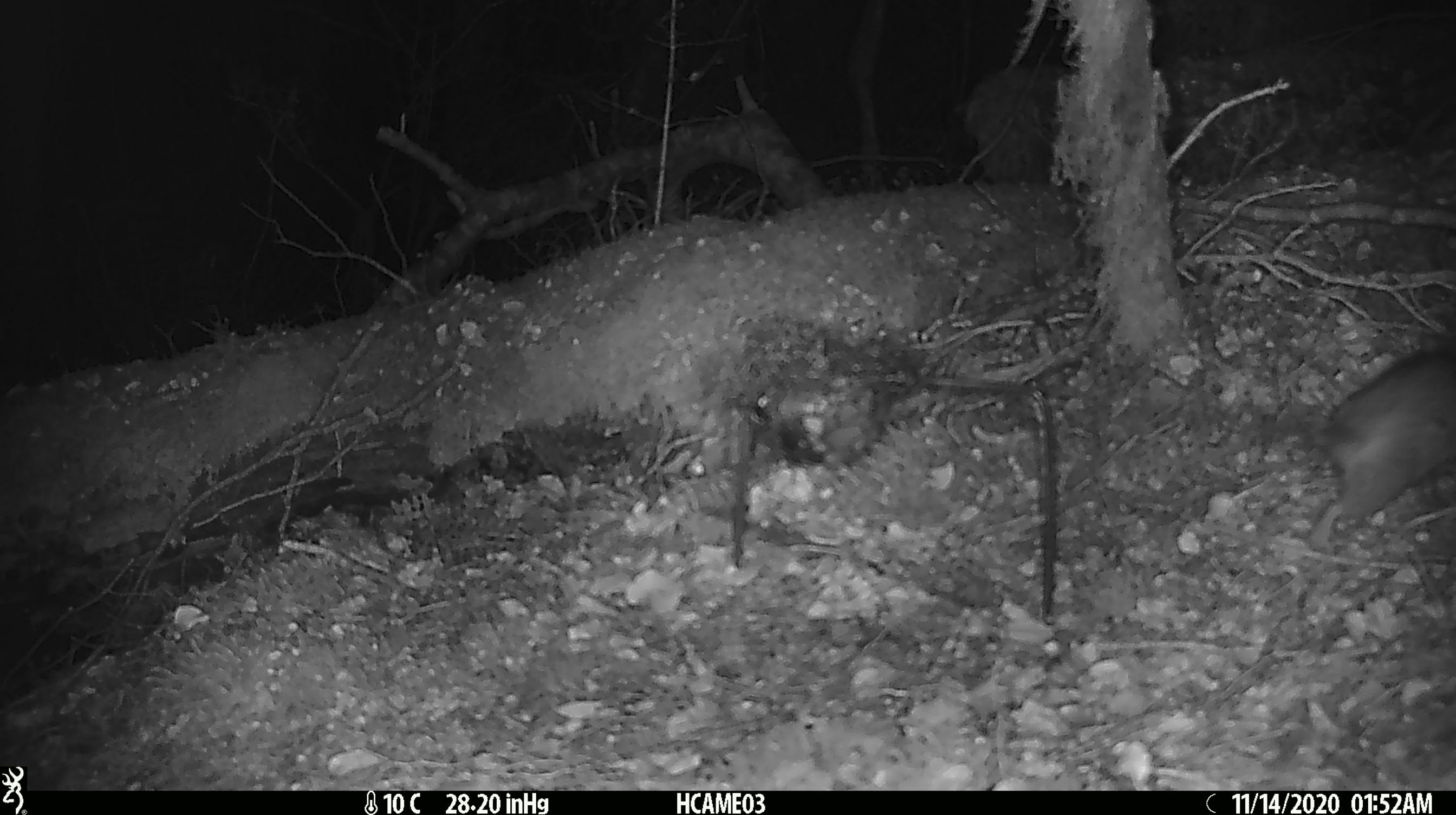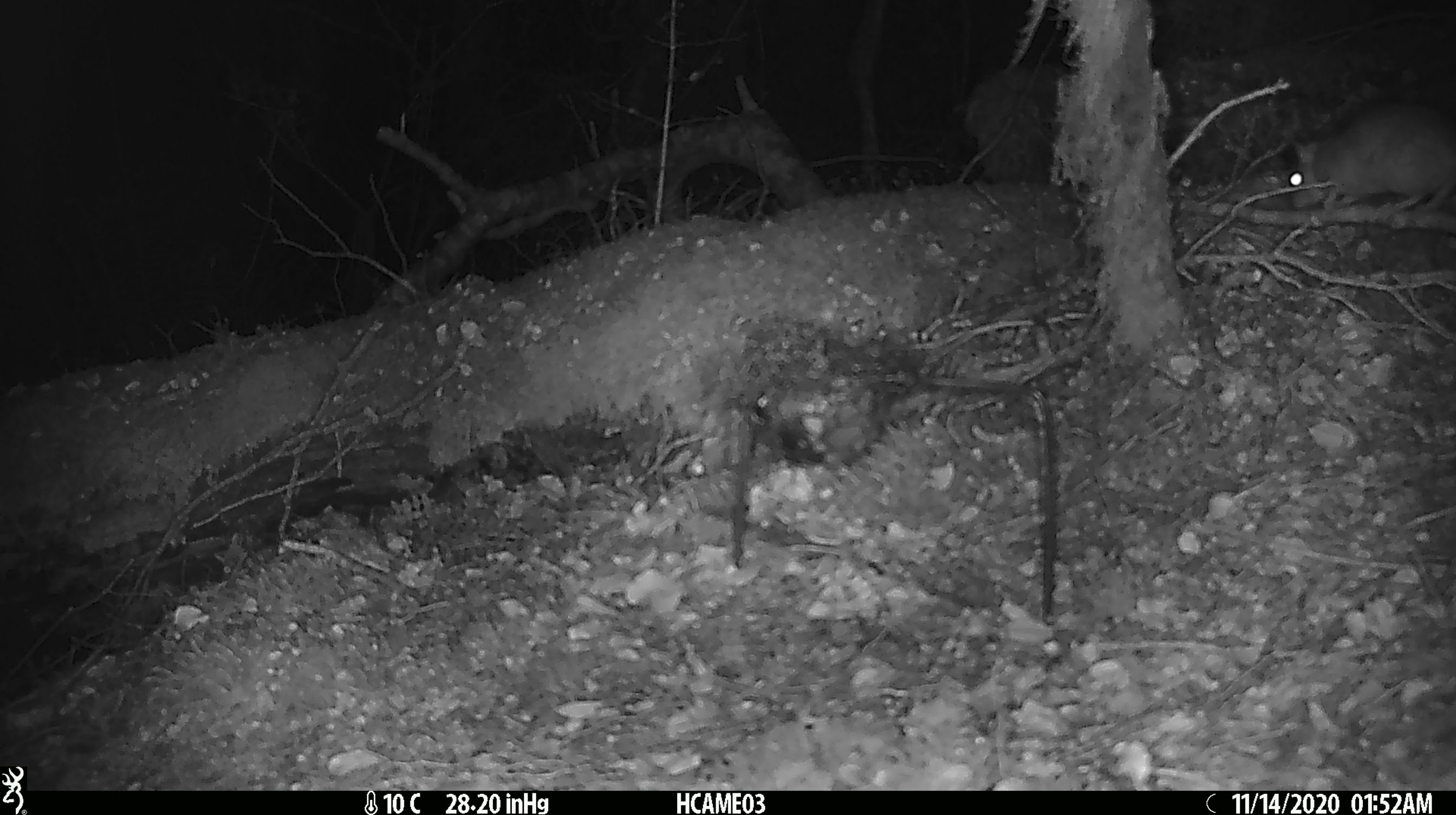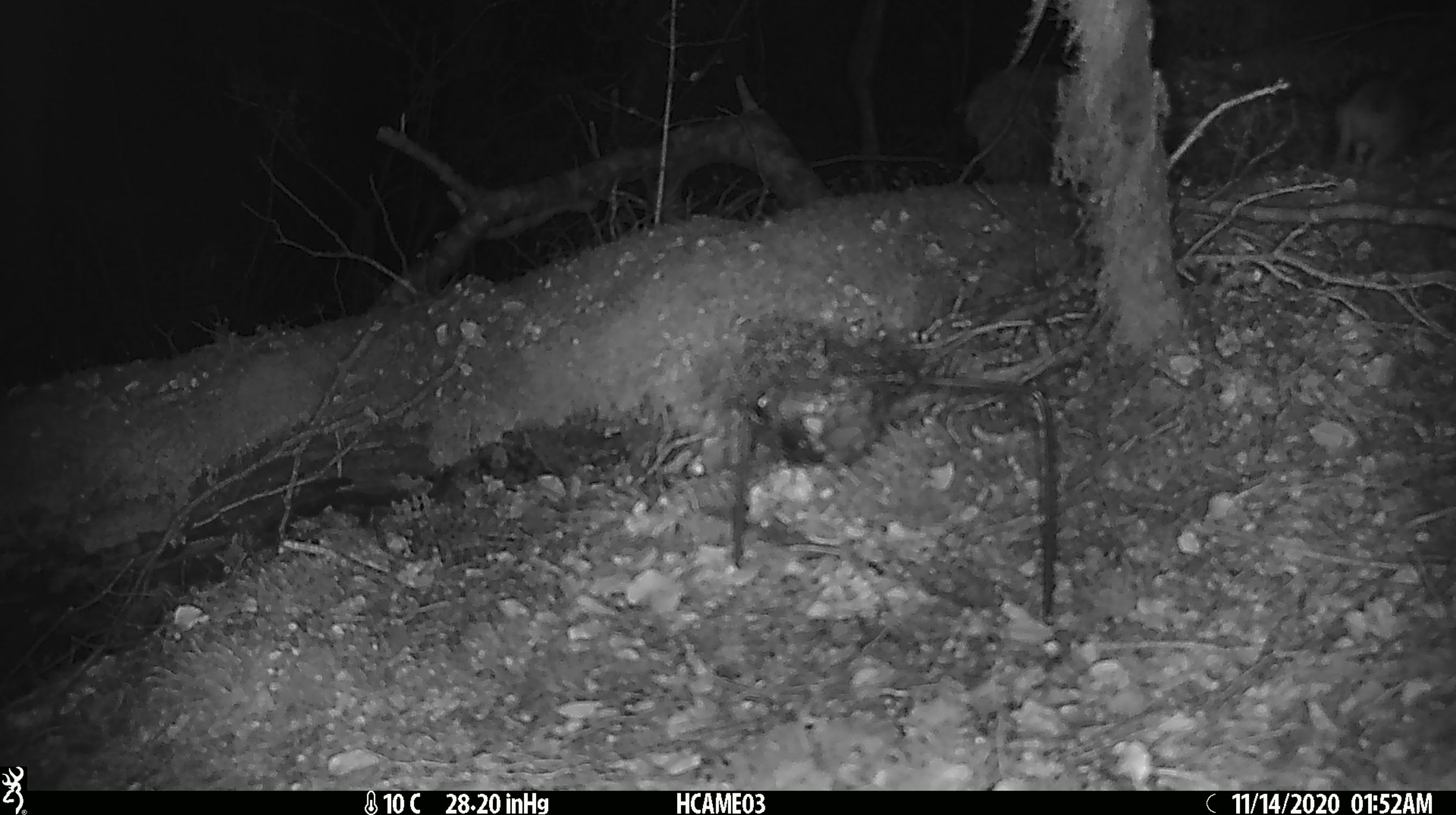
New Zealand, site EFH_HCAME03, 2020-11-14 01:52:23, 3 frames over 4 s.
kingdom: Animalia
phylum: Chordata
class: Mammalia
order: Rodentia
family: Muridae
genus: Rattus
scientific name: Rattus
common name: rat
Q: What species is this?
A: Rat (Rattus).